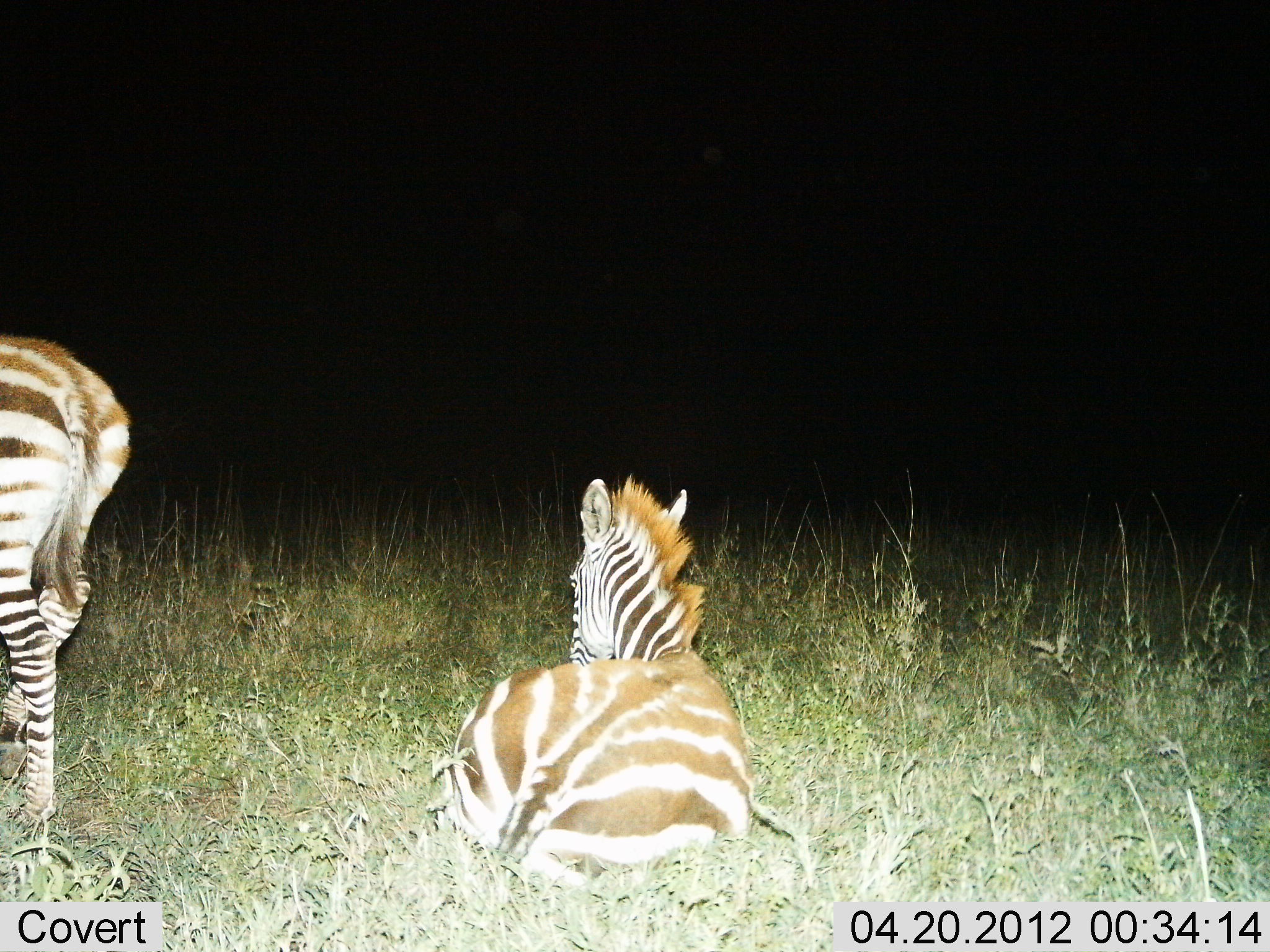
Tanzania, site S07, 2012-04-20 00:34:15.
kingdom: Animalia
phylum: Chordata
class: Mammalia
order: Perissodactyla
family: Equidae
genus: Equus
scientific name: Equus quagga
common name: plains zebra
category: zebra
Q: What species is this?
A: Zebra (plains zebra) (Equus quagga).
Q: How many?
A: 2.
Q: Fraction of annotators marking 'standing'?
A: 71%.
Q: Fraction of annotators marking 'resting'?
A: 100%.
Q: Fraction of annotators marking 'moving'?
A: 4%.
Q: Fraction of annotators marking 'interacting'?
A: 0%.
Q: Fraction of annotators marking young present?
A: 11%.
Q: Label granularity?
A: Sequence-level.